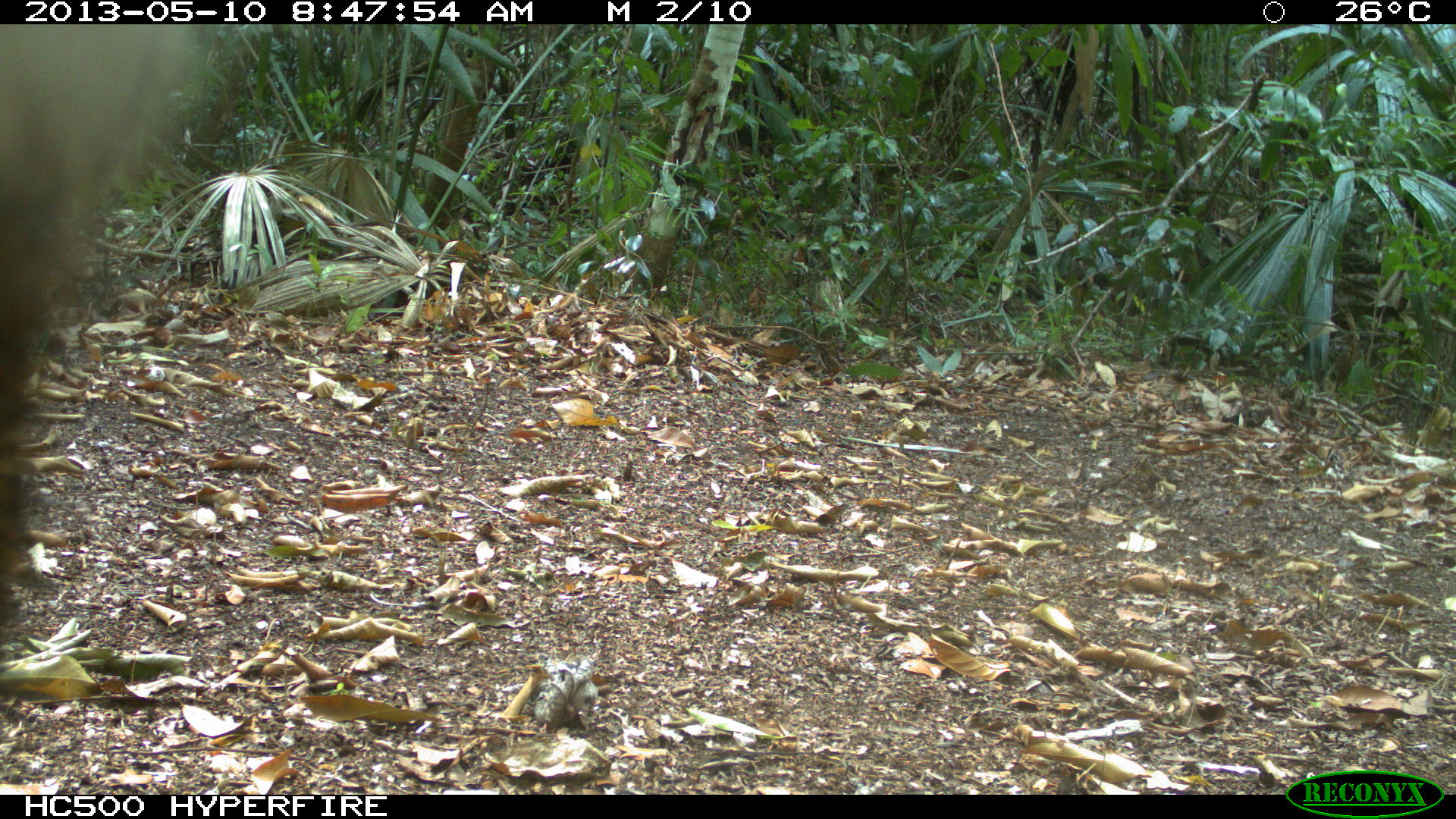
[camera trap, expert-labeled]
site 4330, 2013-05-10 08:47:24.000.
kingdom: Animalia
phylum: Chordata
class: Mammalia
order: Artiodactyla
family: Tayassuidae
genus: Tayassu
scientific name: Tayassu pecari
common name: white-lipped peccary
Tayassu pecari (white-lipped peccary), count 3.